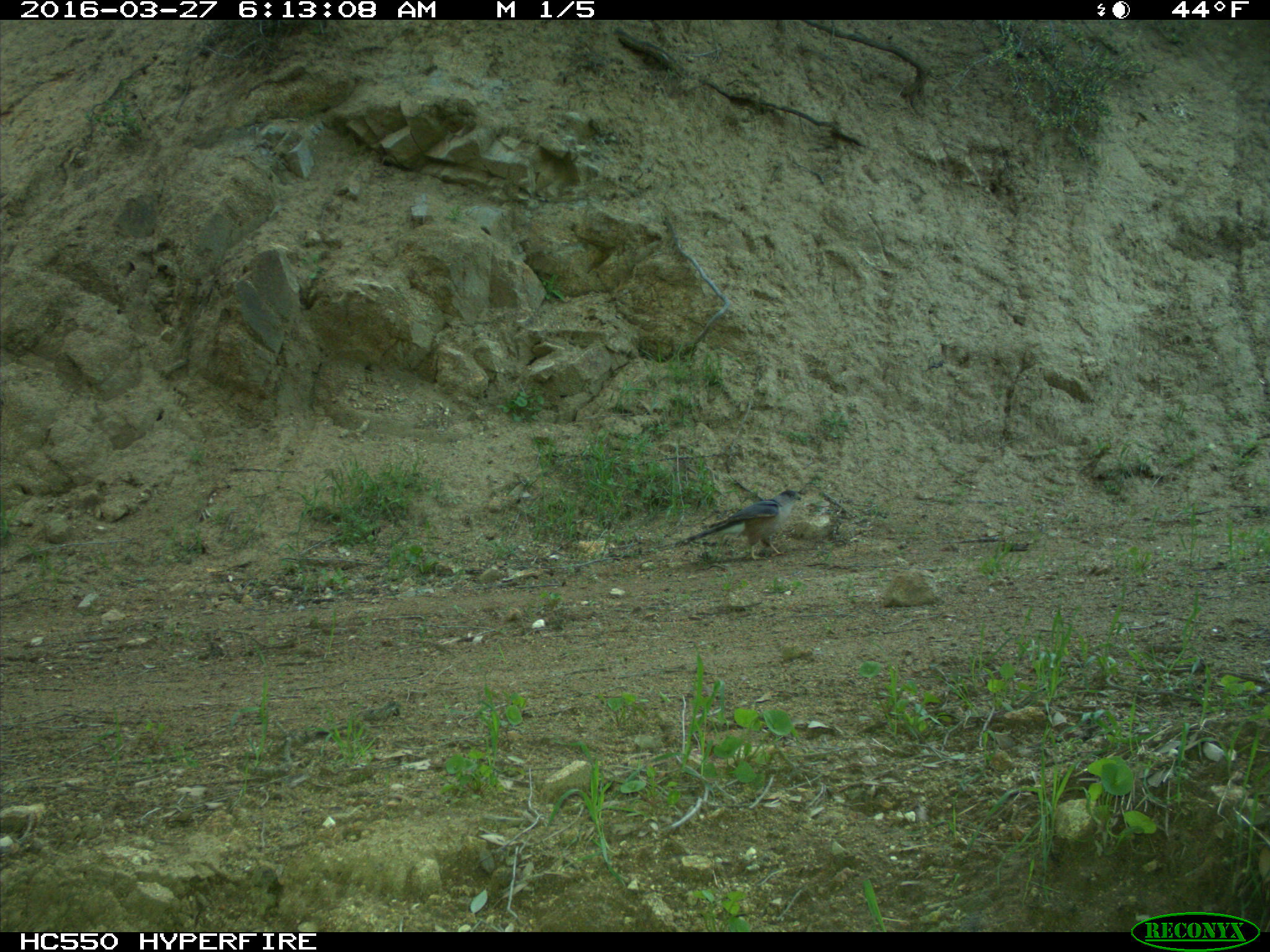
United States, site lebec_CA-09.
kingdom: Animalia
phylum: Chordata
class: Aves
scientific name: Aves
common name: birds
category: unidentified bird